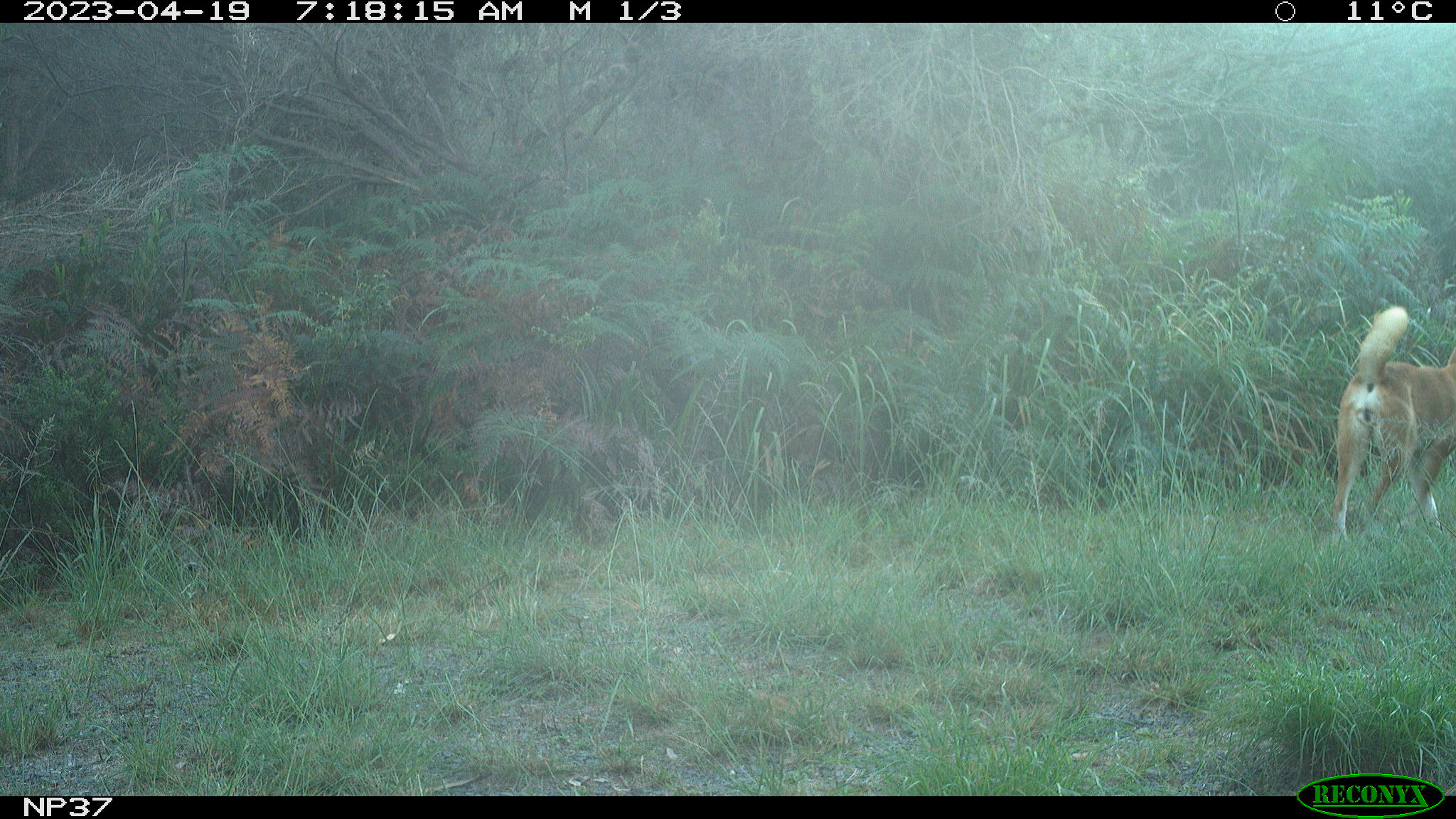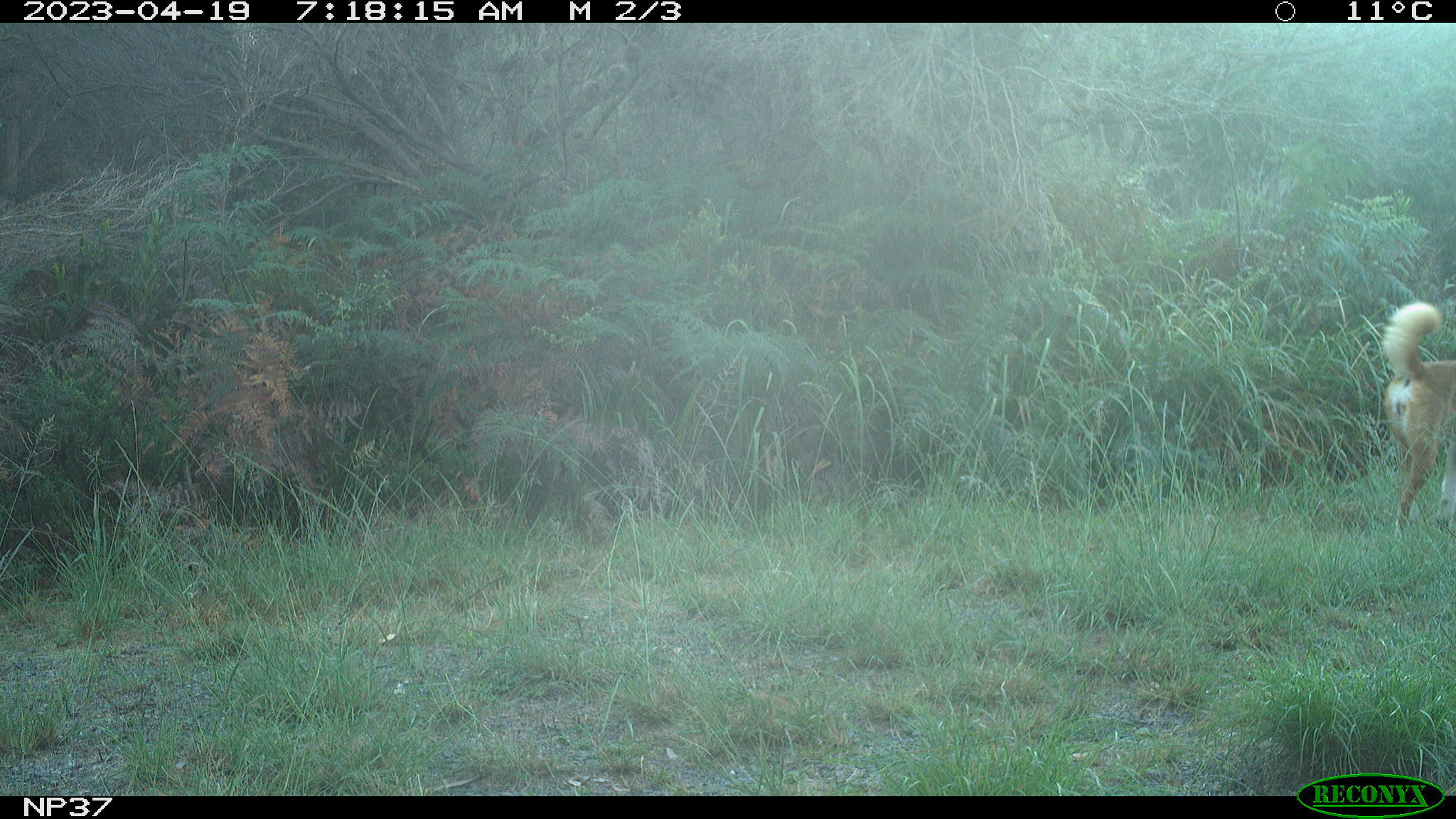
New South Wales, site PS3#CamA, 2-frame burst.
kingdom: Animalia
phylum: Chordata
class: Mammalia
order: Carnivora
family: Canidae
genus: Canis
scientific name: Canis familiaris dingo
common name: dingo